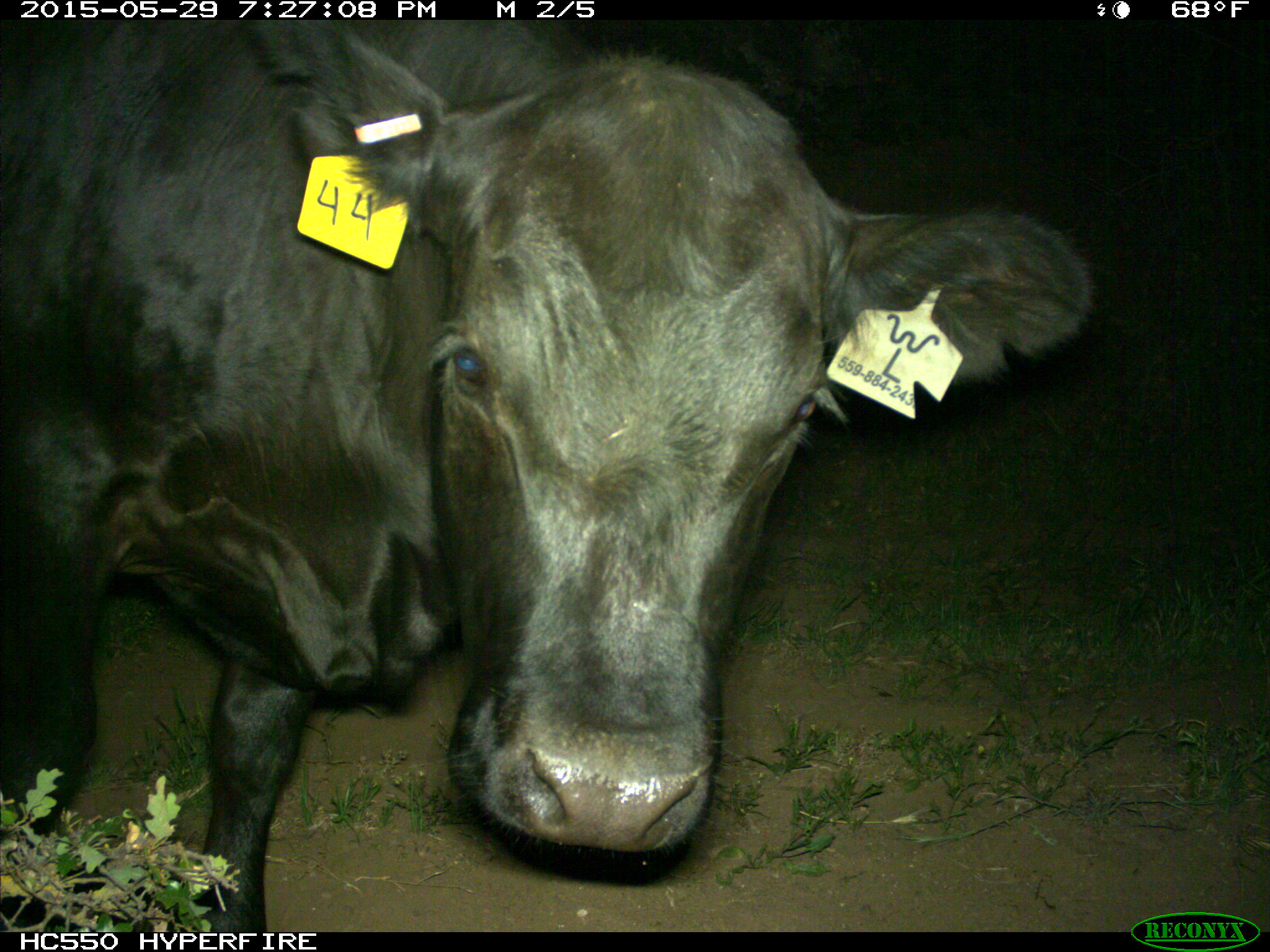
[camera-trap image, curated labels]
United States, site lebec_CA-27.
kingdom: Animalia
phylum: Chordata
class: Mammalia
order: Artiodactyla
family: Bovidae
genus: Bos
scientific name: Bos taurus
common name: domestic cow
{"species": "Bos taurus (domestic cow)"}